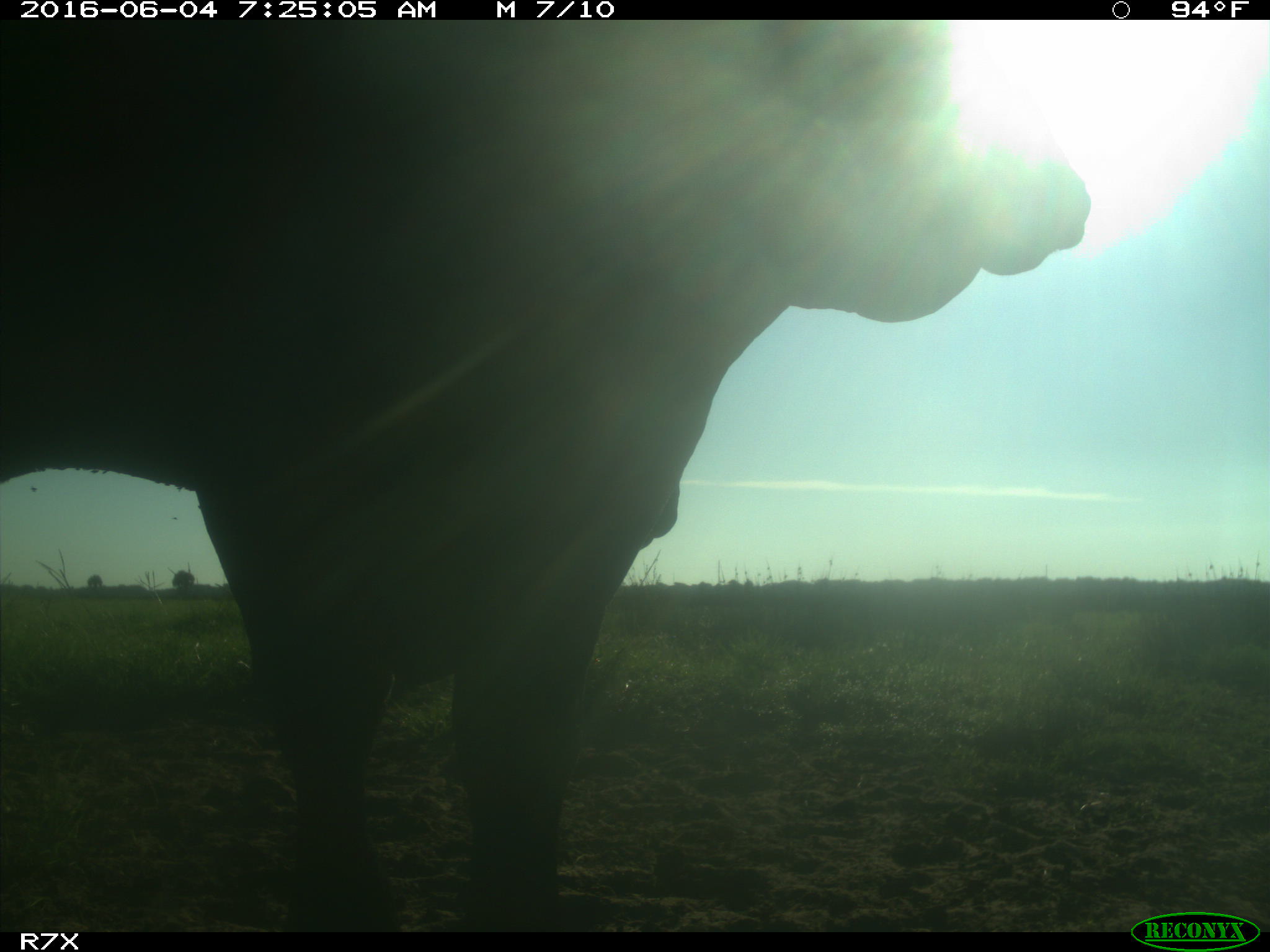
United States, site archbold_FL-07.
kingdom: Animalia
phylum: Chordata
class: Mammalia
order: Artiodactyla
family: Bovidae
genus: Bos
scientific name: Bos taurus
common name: domestic cow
Bos taurus (domestic cow).